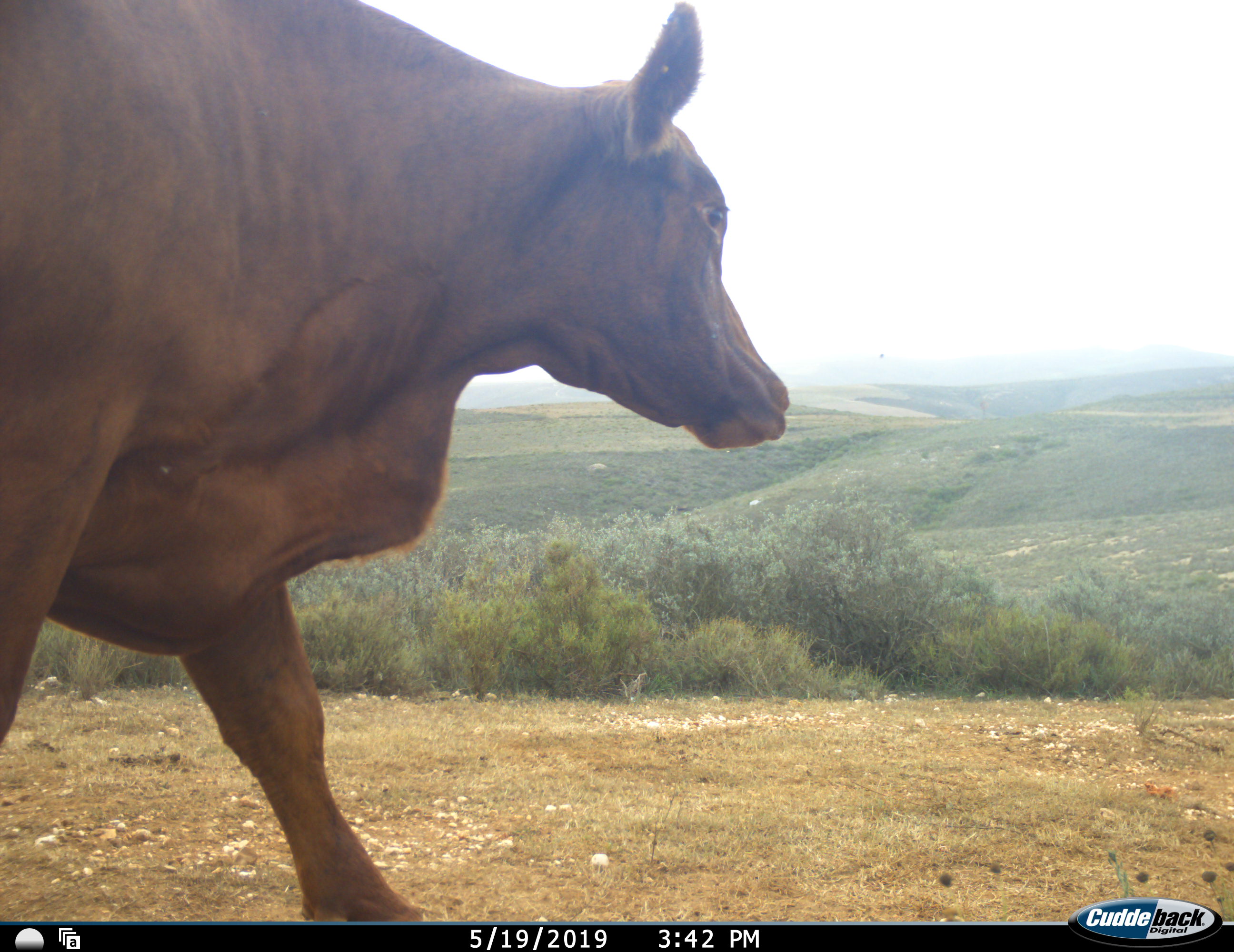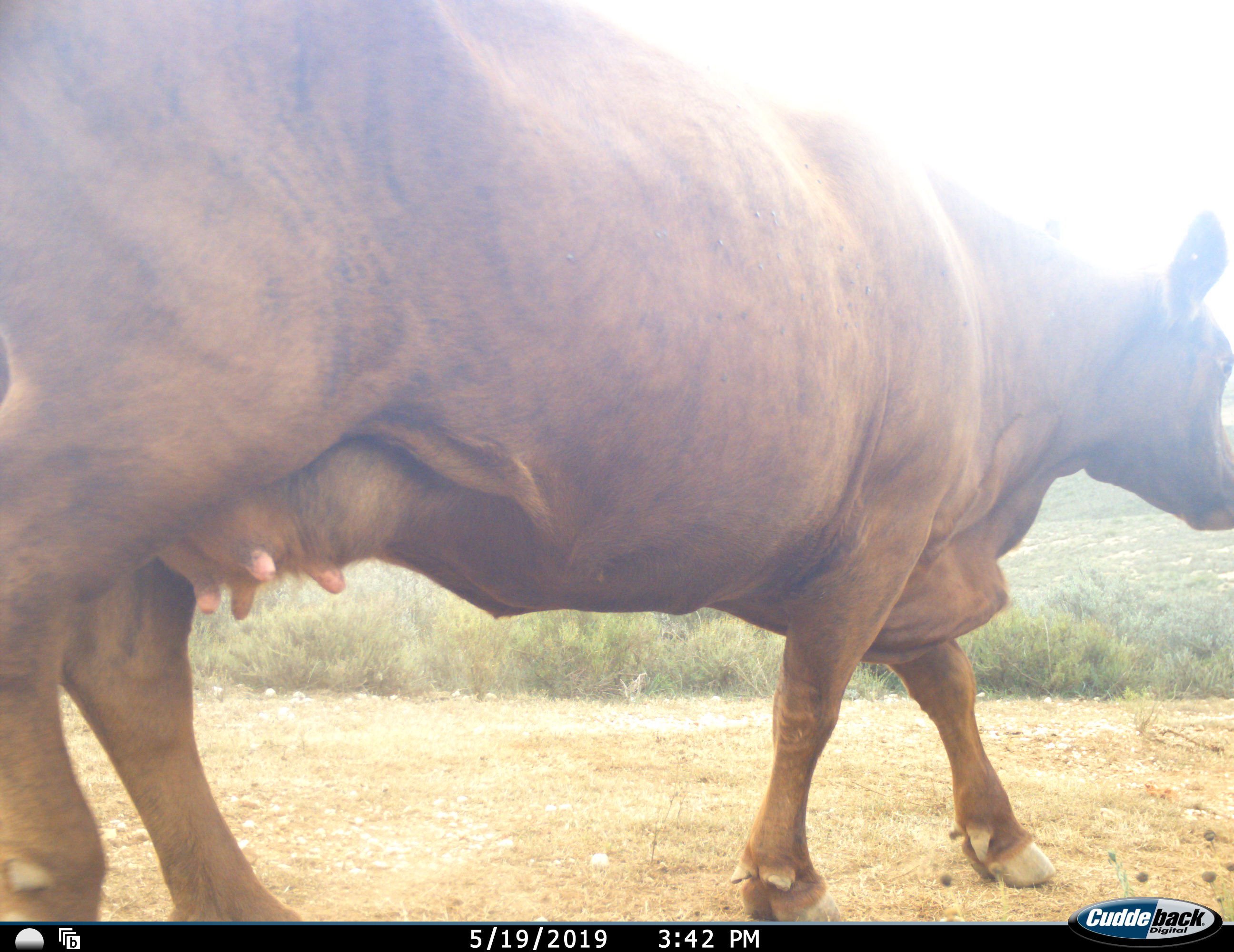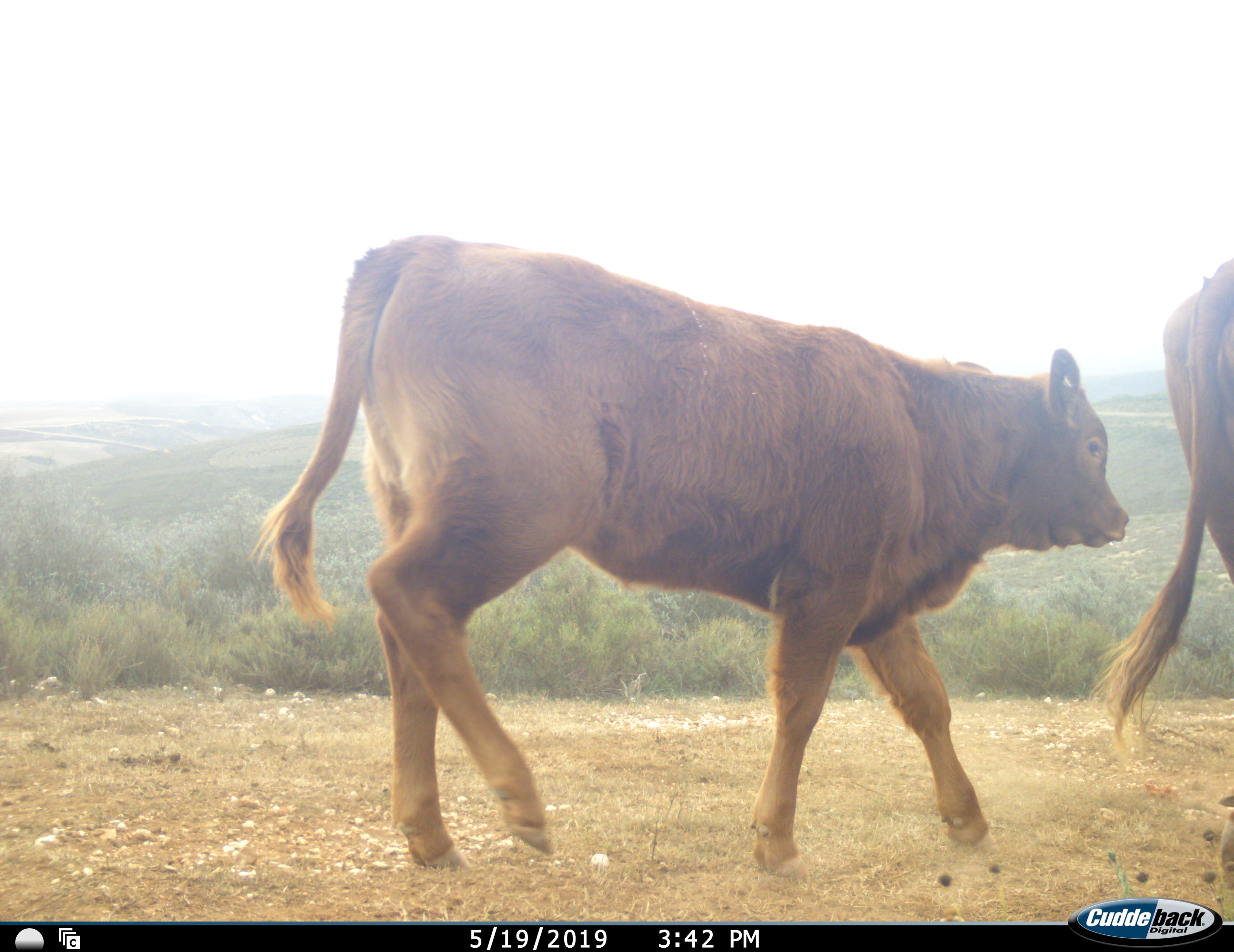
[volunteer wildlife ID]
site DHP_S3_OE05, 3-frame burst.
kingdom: Animalia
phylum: Chordata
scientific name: Vertebrata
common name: domestic animal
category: domesticanimal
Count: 2.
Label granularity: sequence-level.